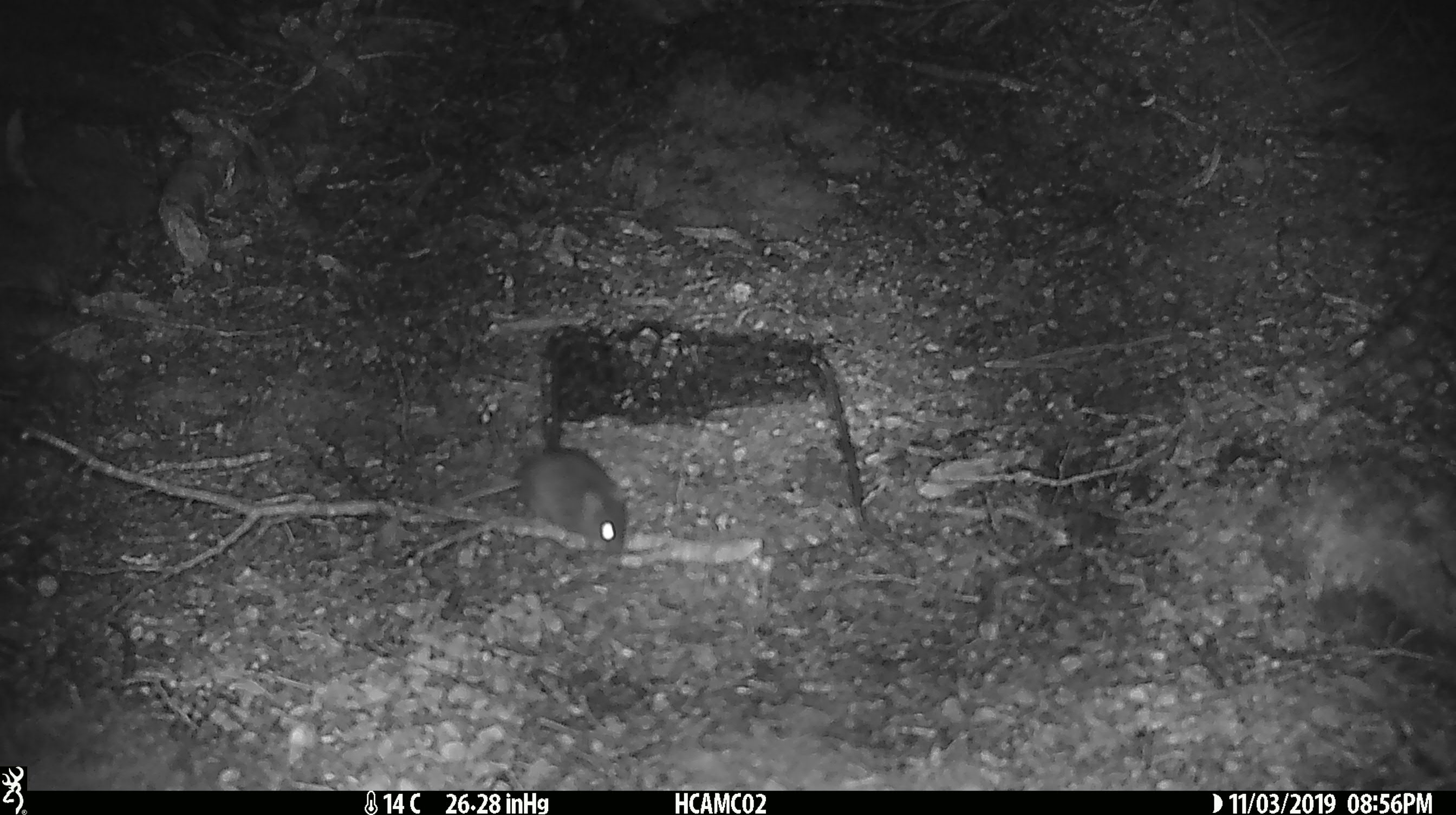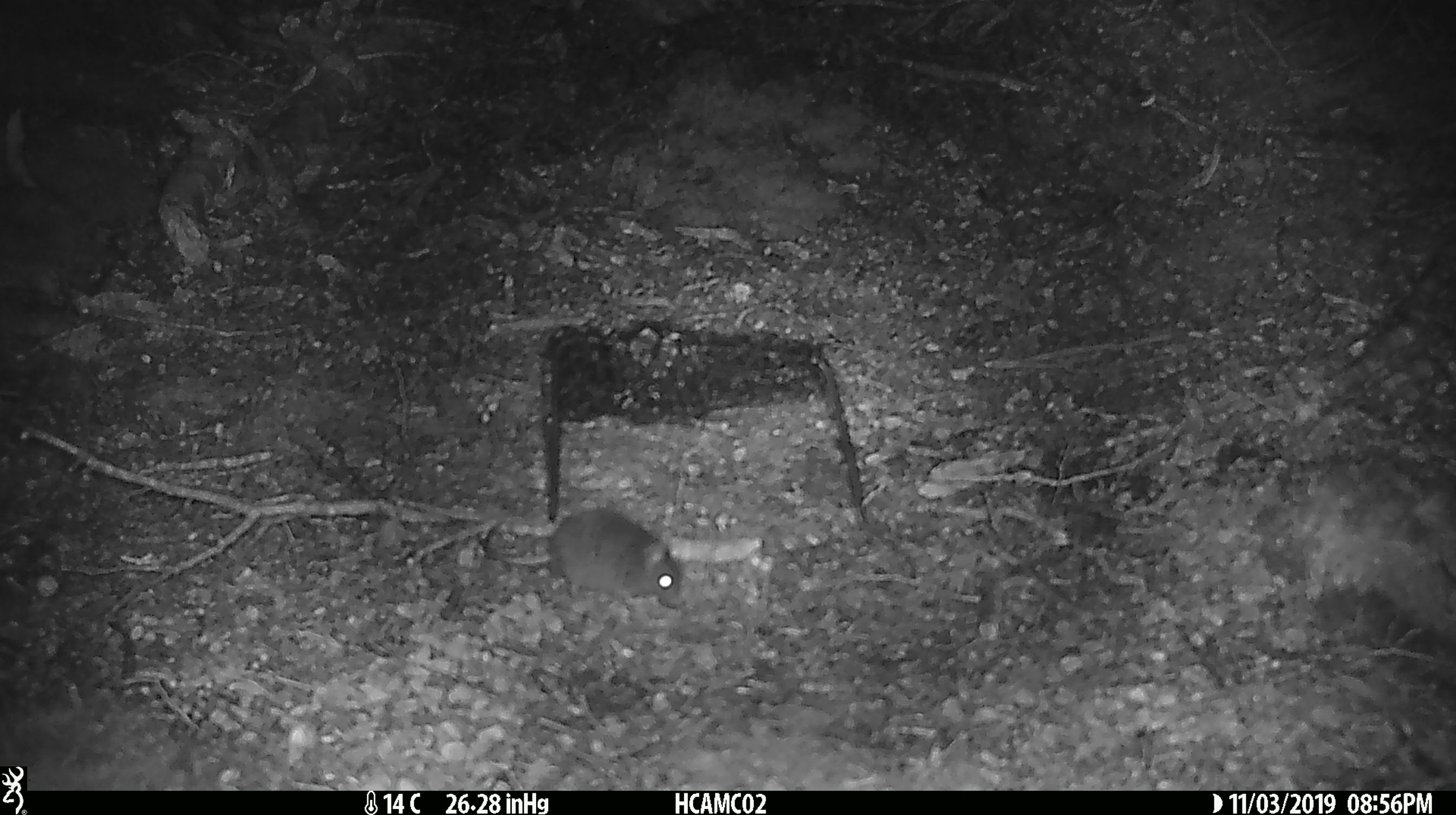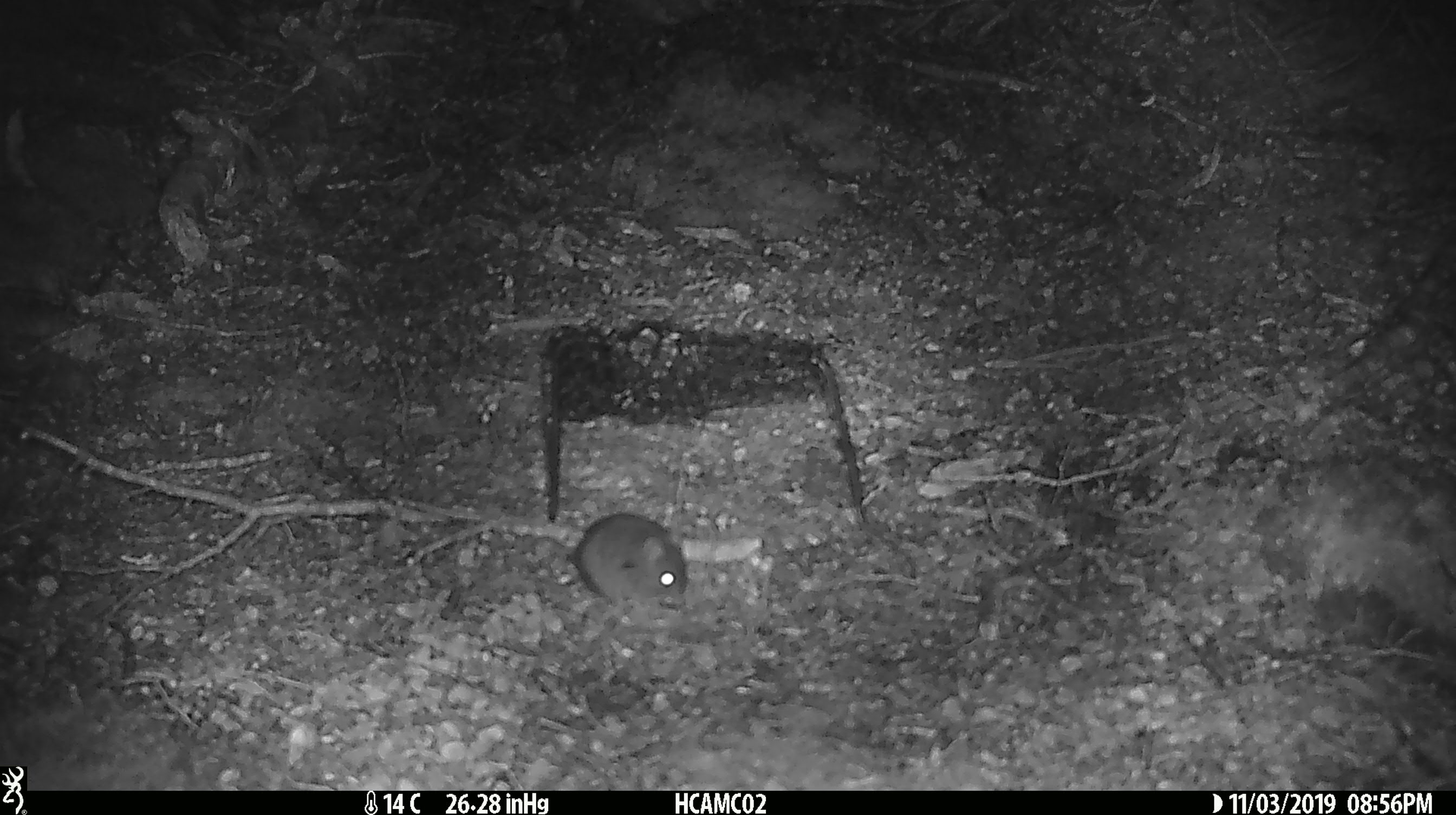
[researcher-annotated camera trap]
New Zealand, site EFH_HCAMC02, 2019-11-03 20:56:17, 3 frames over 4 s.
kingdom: Animalia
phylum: Chordata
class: Mammalia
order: Rodentia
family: Muridae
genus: Mus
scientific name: Mus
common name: mouse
Mouse (Mus).